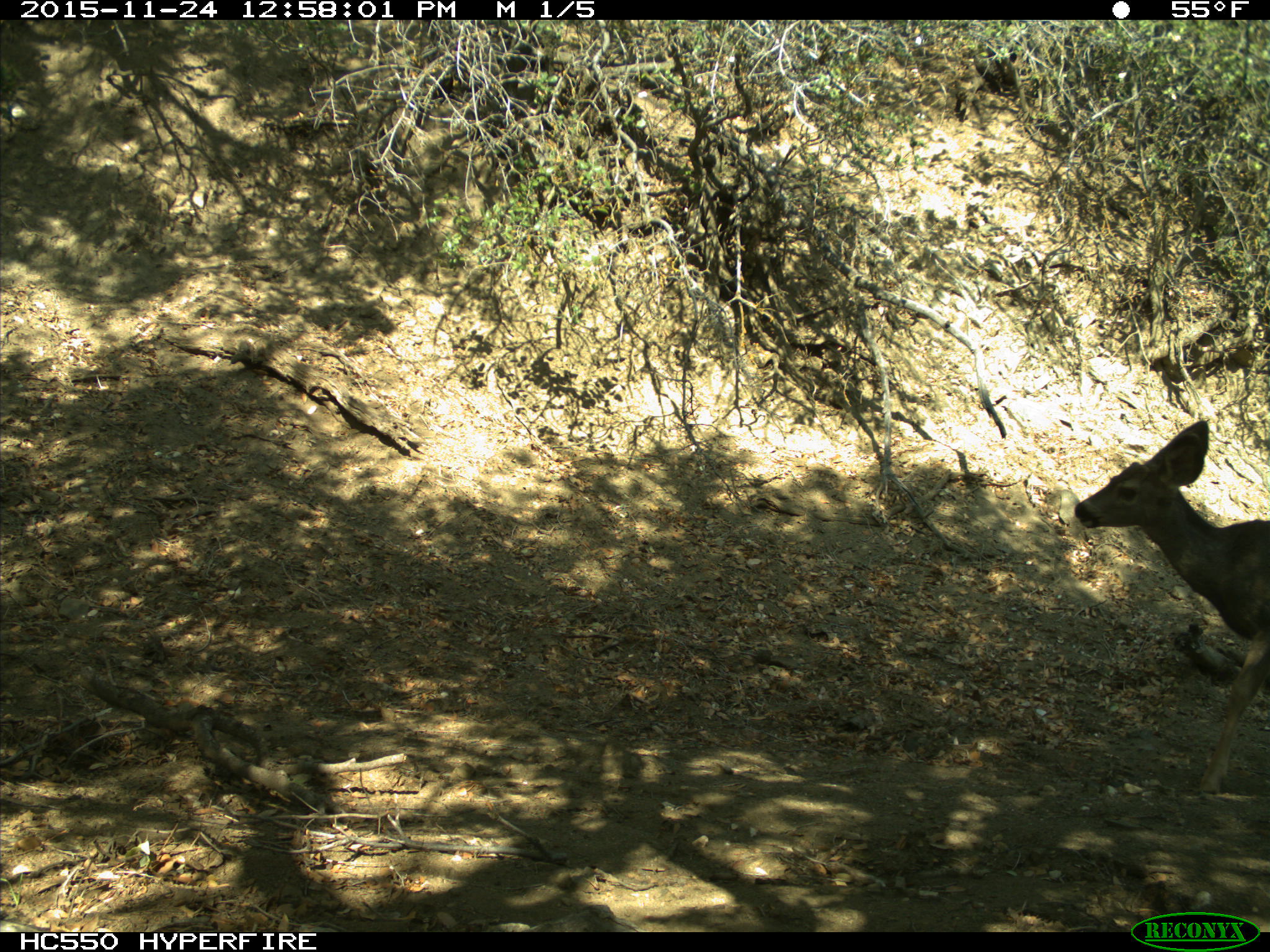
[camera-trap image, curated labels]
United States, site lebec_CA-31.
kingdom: Animalia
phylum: Chordata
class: Mammalia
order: Artiodactyla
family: Cervidae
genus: Odocoileus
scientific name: Odocoileus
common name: deer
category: unidentified deer